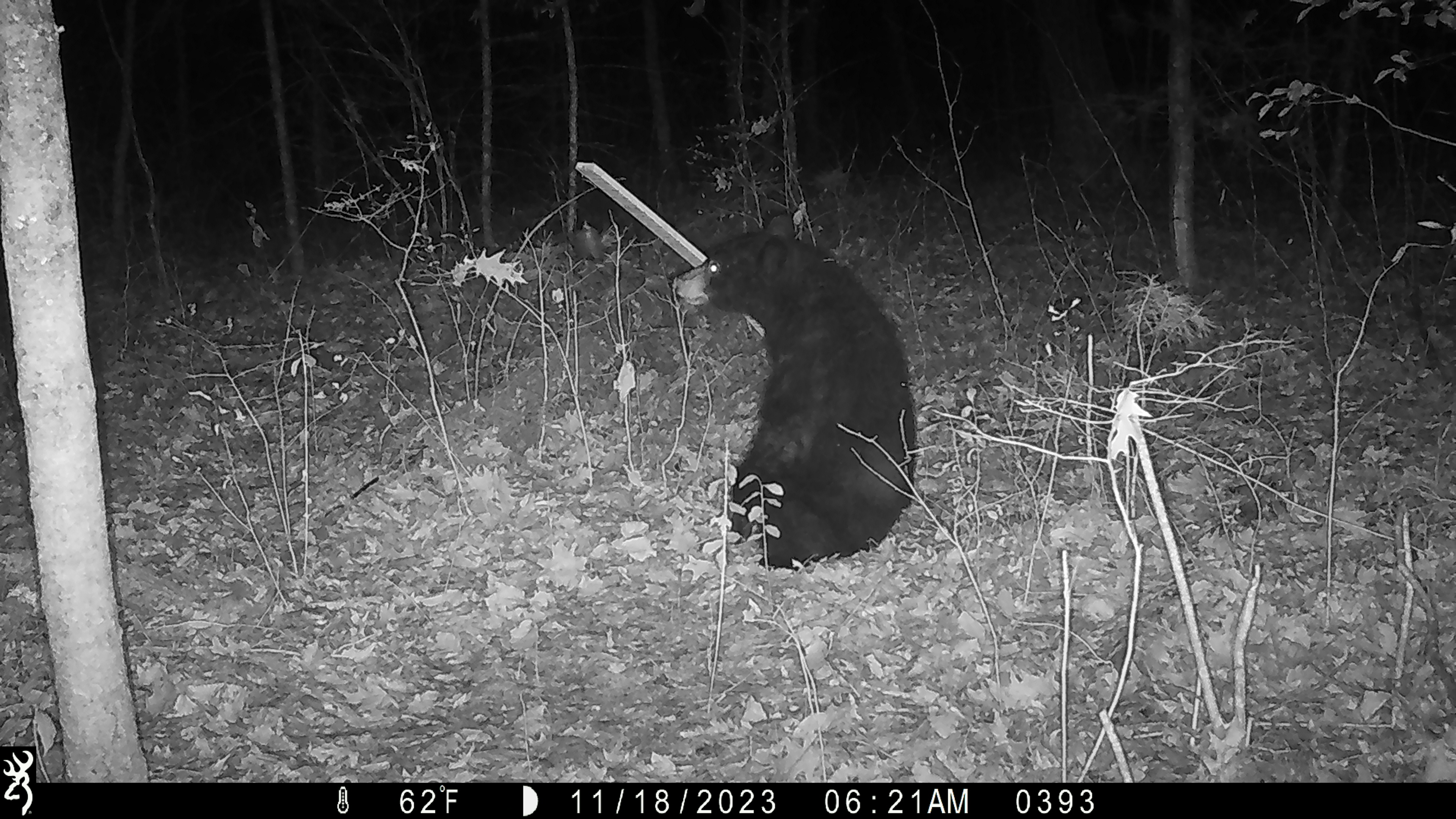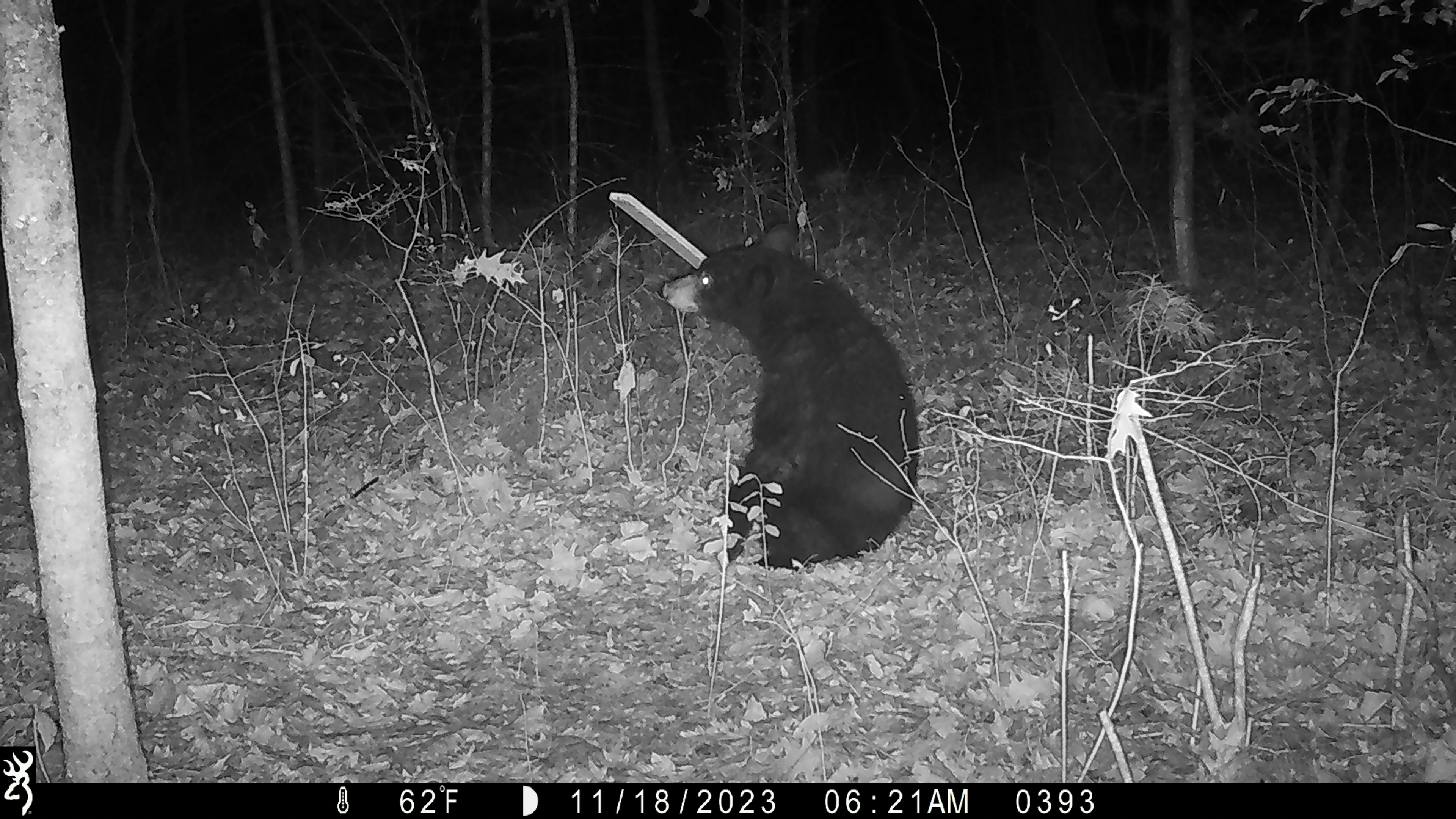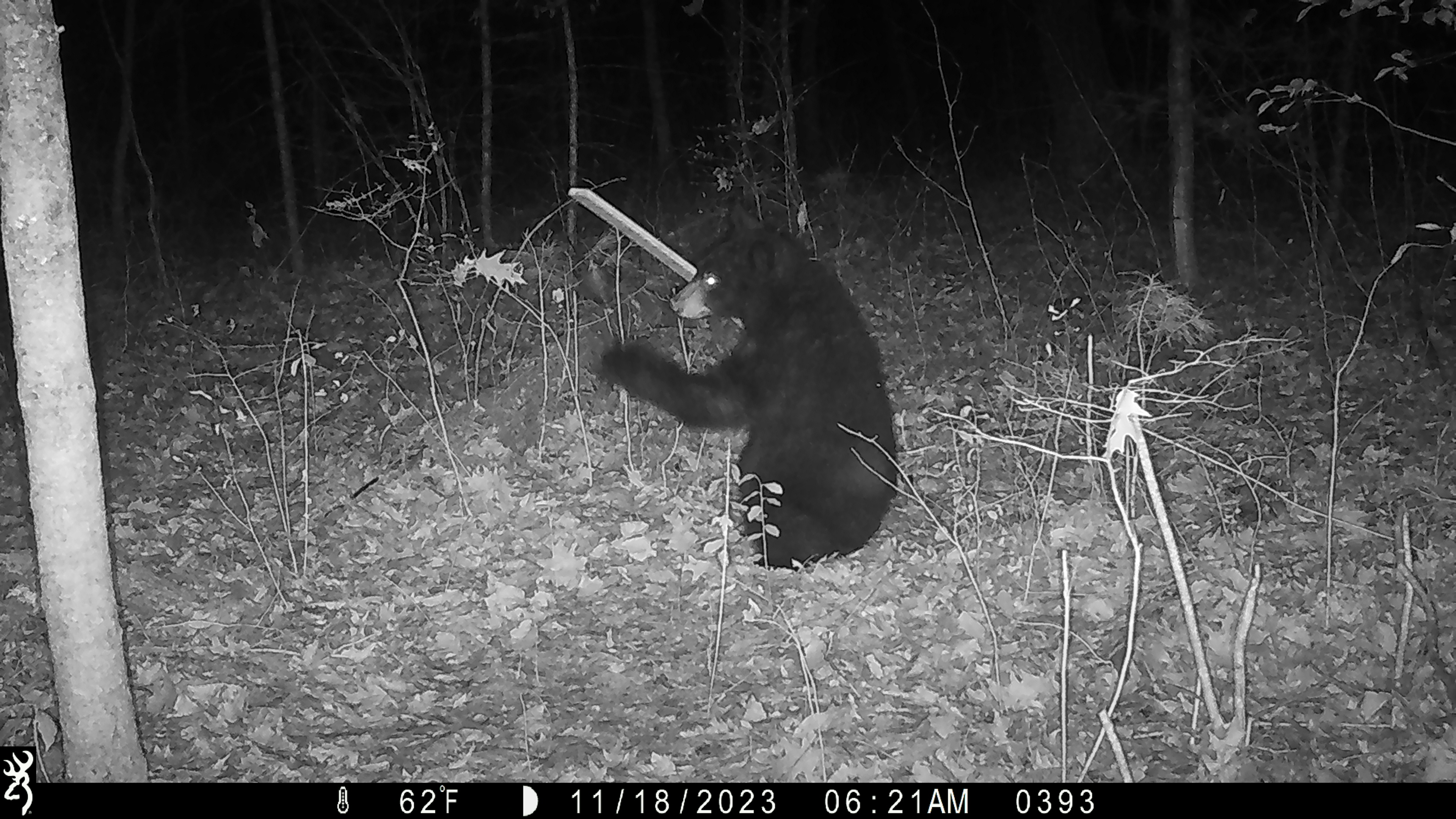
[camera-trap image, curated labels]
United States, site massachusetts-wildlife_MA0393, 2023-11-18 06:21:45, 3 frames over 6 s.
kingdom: Animalia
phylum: Chordata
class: Mammalia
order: Carnivora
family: Ursidae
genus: Ursus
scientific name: Ursus americanus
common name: black bear